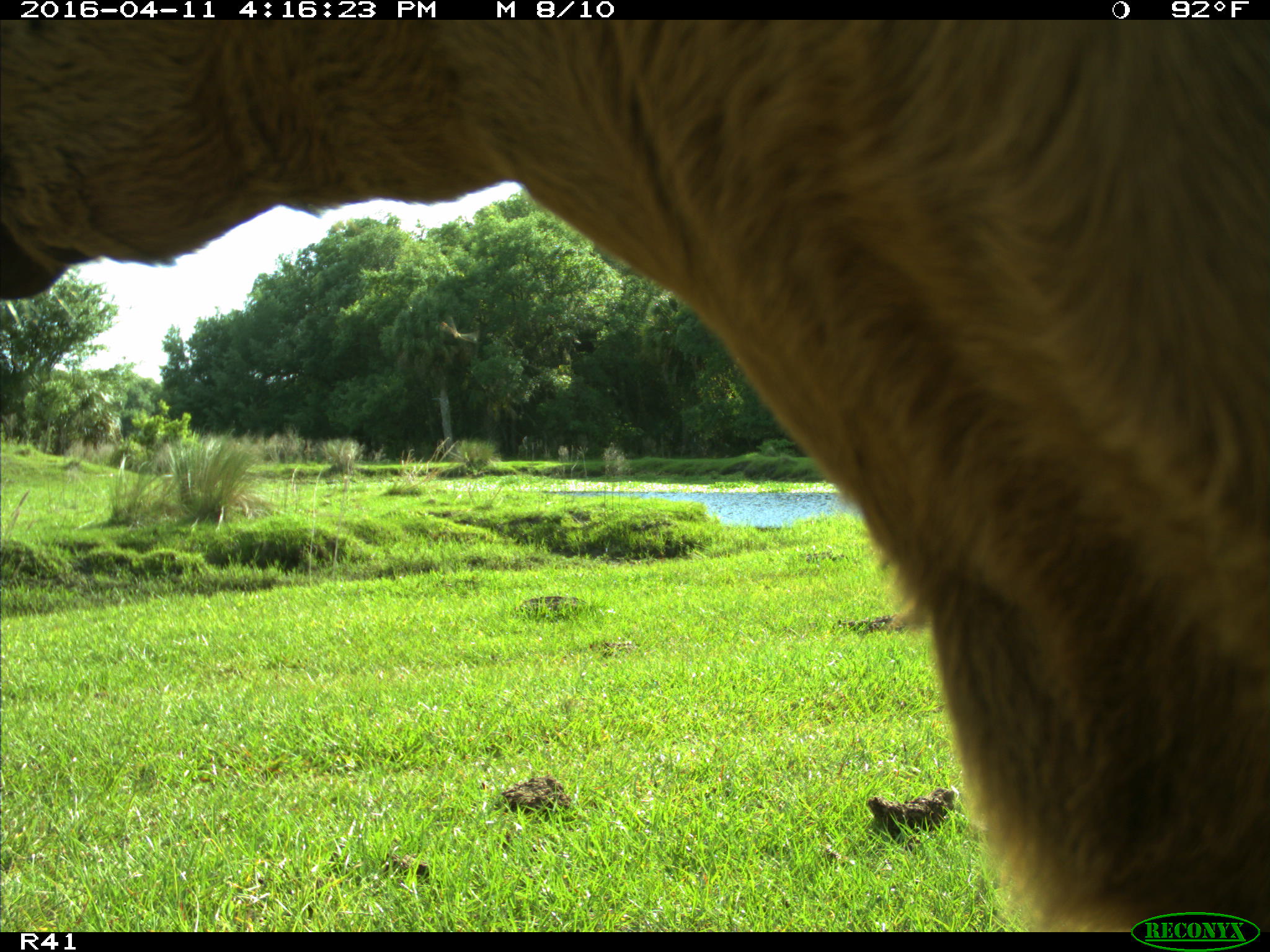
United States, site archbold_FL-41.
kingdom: Animalia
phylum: Chordata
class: Mammalia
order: Artiodactyla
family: Bovidae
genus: Bos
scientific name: Bos taurus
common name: domestic cow